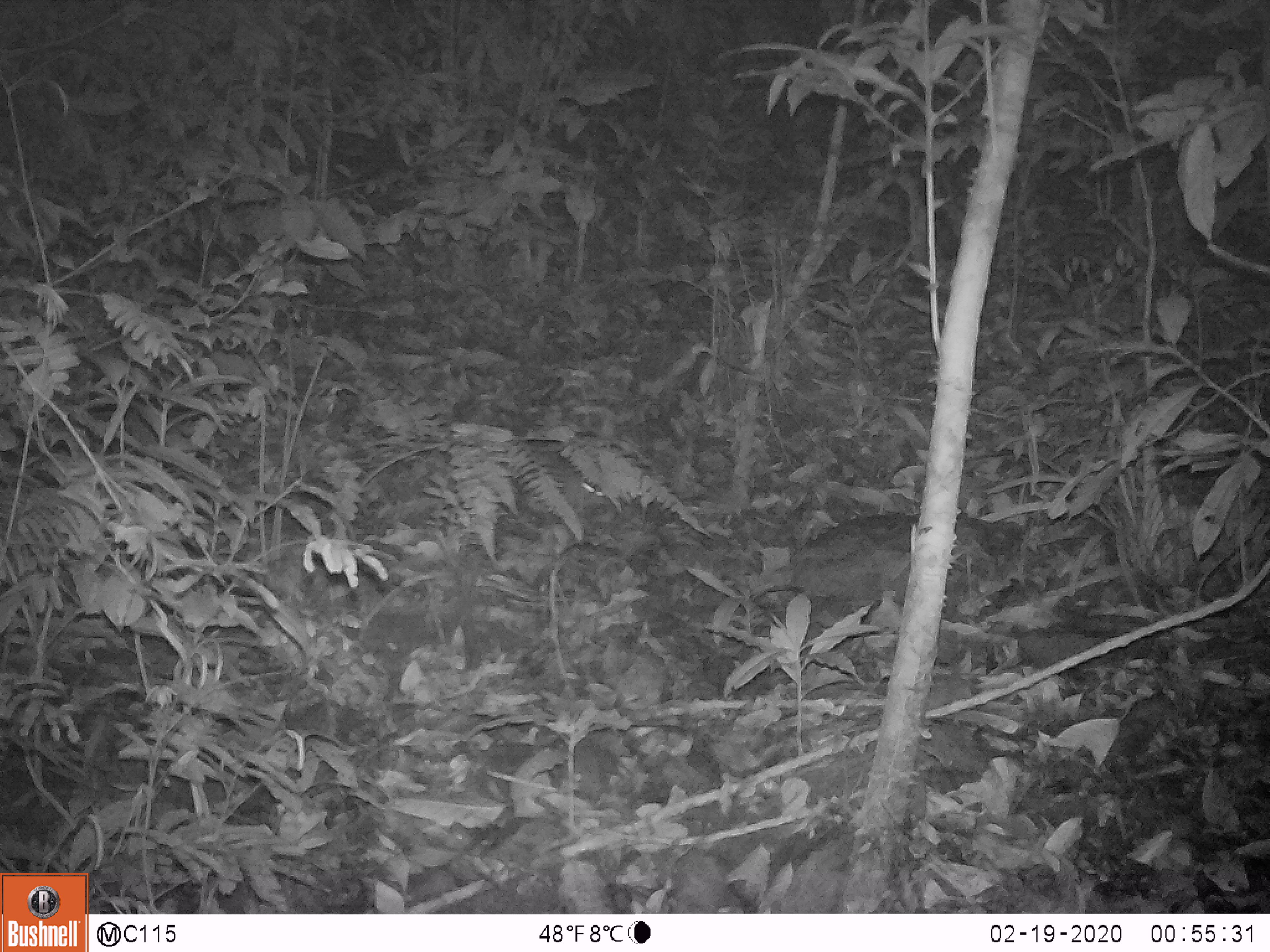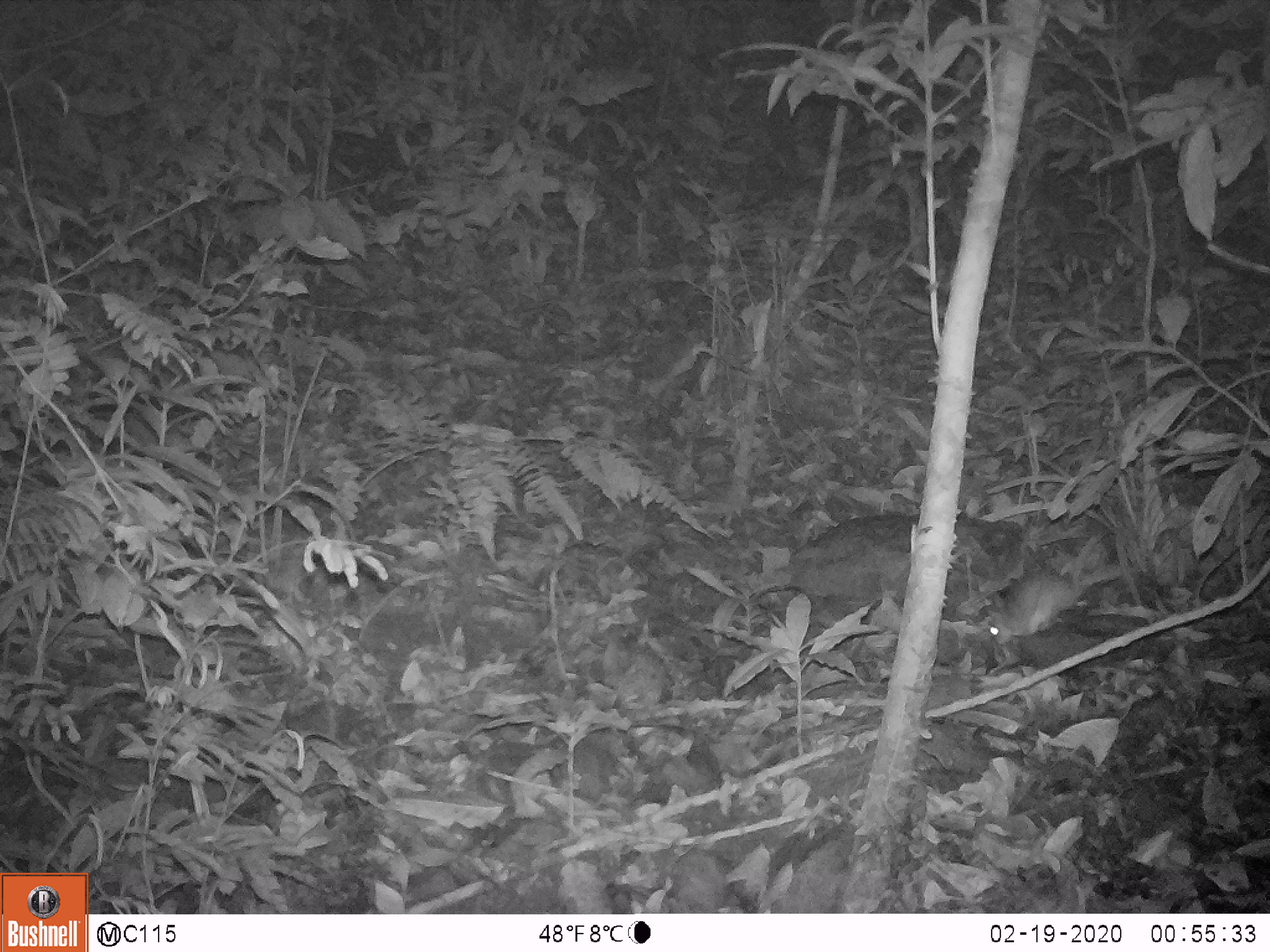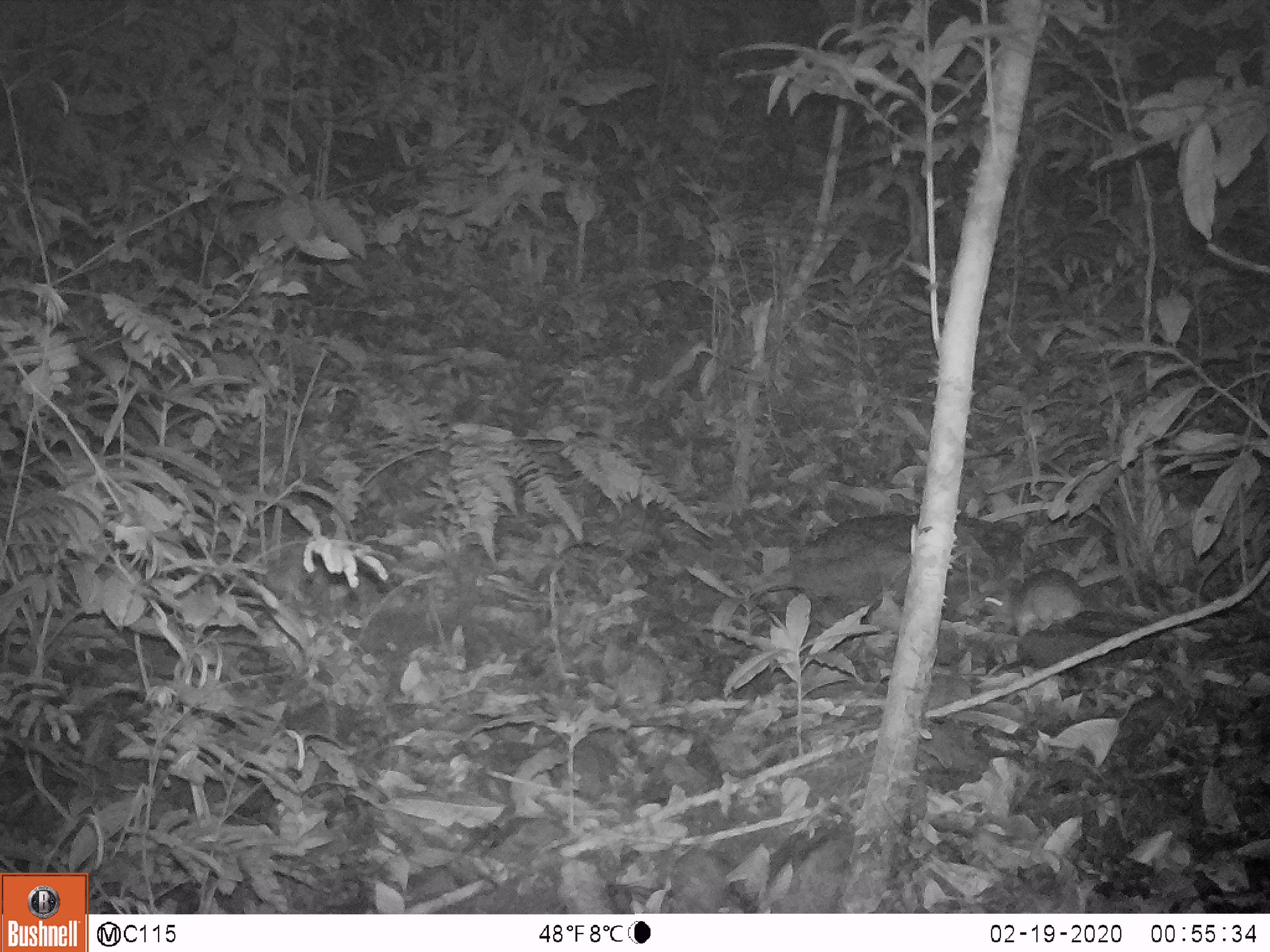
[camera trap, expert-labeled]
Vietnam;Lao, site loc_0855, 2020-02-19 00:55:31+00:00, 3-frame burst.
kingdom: Animalia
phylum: Chordata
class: Mammalia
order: Rodentia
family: Muridae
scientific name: Muridae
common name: old-world mice and rats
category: unidentified murid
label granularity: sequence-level